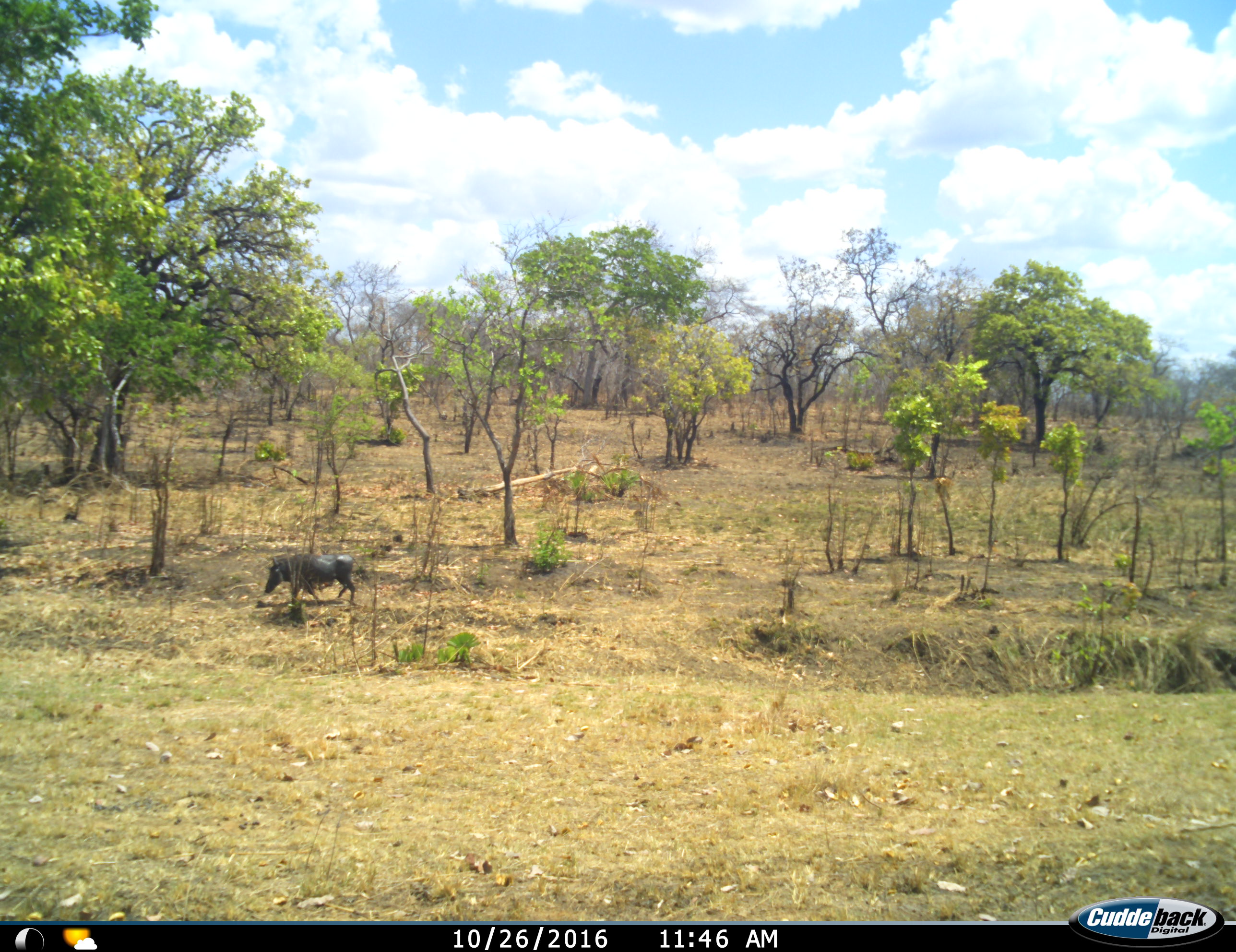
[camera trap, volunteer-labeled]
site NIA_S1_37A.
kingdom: Animalia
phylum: Chordata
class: Mammalia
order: Artiodactyla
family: Suidae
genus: Phacochoerus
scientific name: Phacochoerus africanus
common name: warthog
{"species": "warthog (Phacochoerus africanus)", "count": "1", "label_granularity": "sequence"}